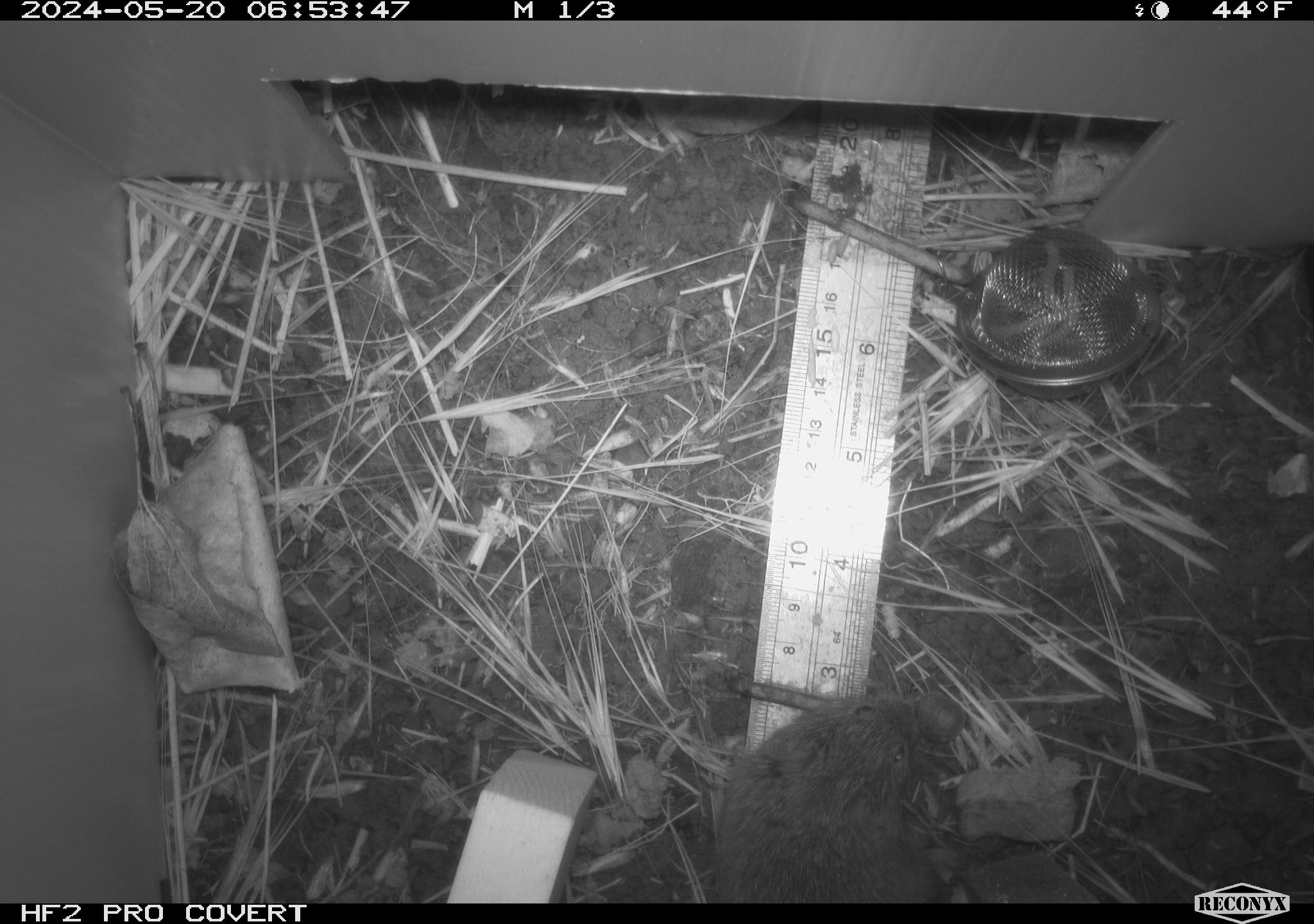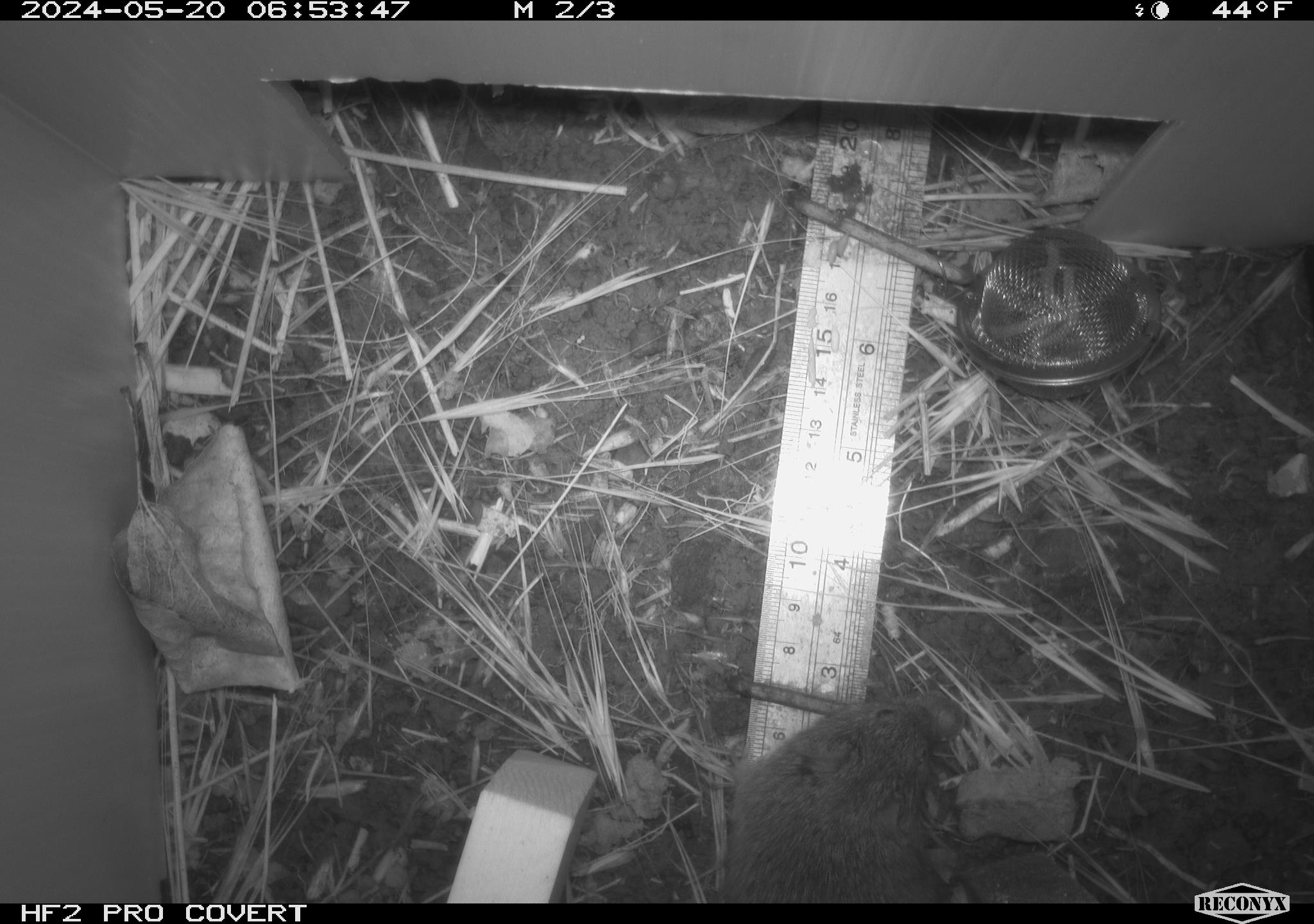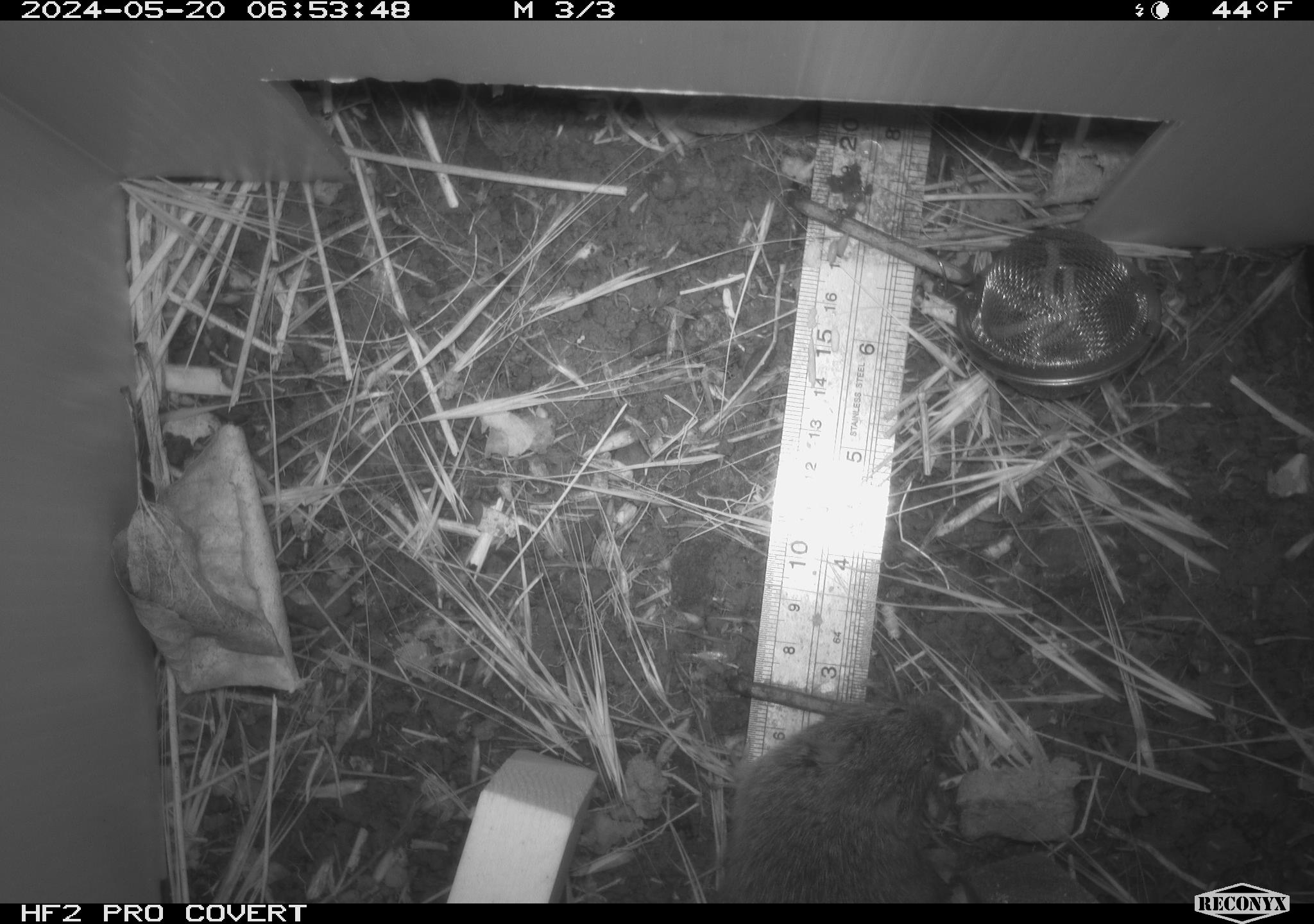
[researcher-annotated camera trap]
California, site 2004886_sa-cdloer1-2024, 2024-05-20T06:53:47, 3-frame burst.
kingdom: Animalia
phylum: Chordata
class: Mammalia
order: Rodentia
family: Cricetidae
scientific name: Arvicolinae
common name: voles, lemmings, and muskrats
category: arvicolinae subfamily